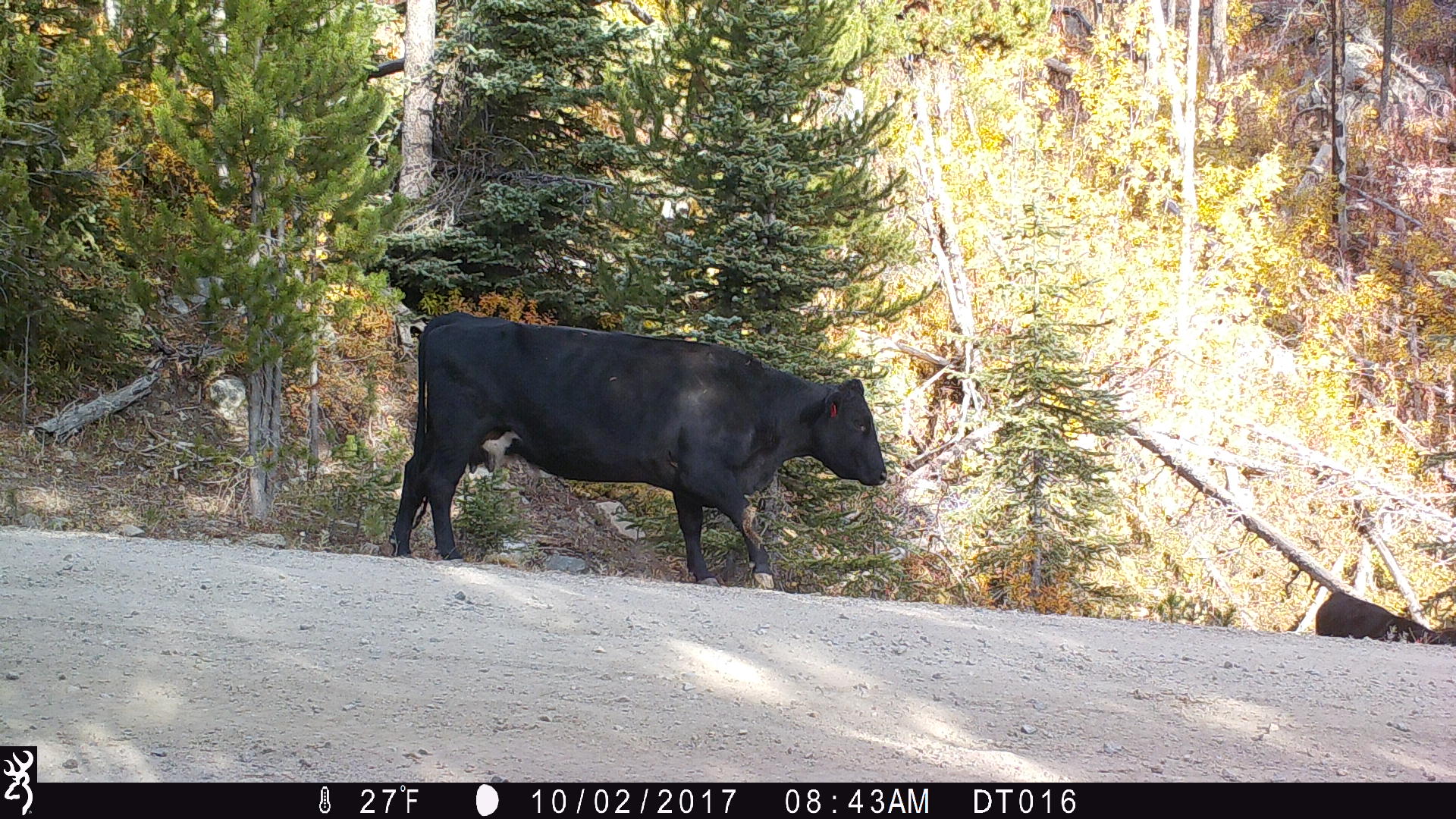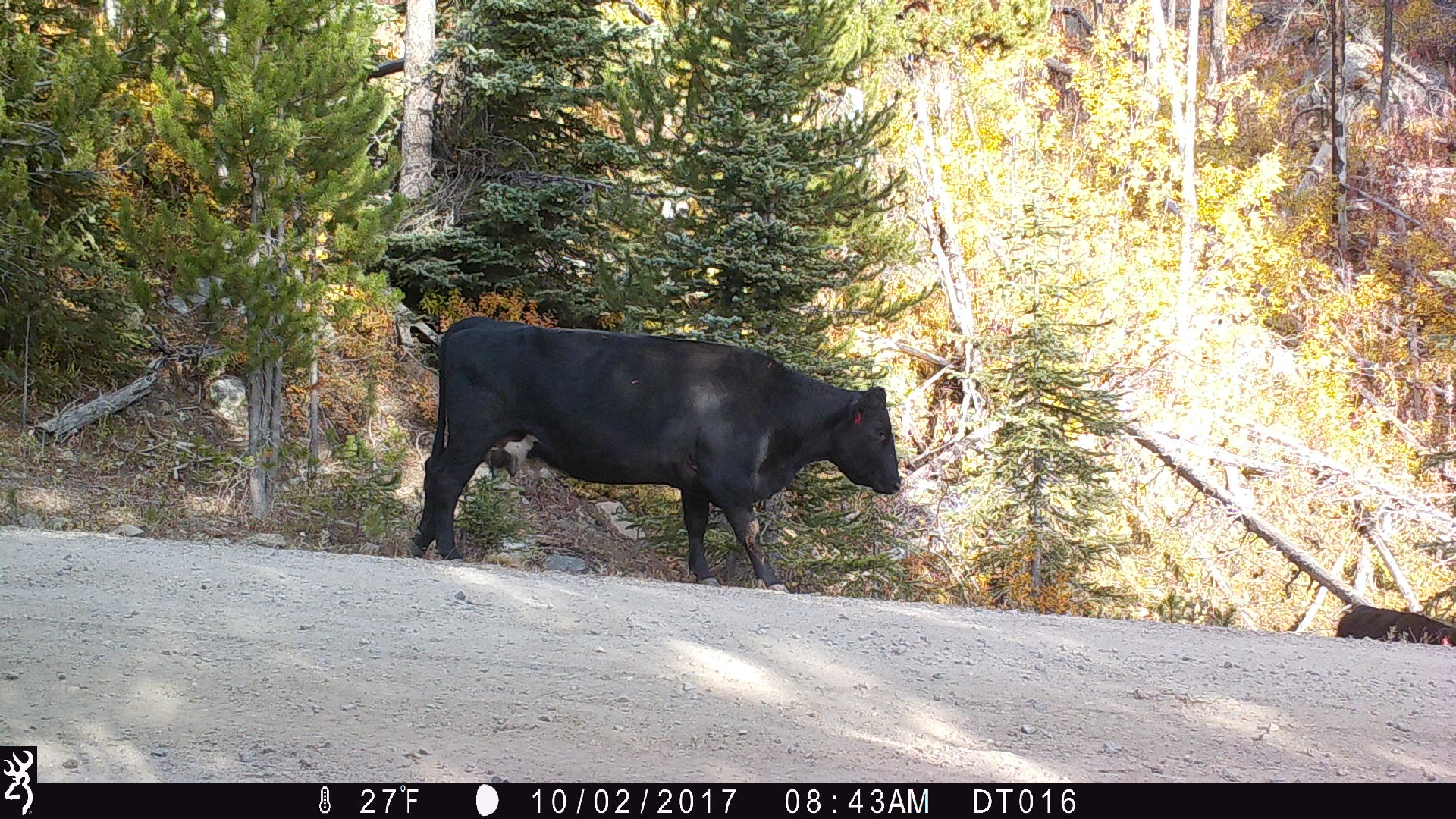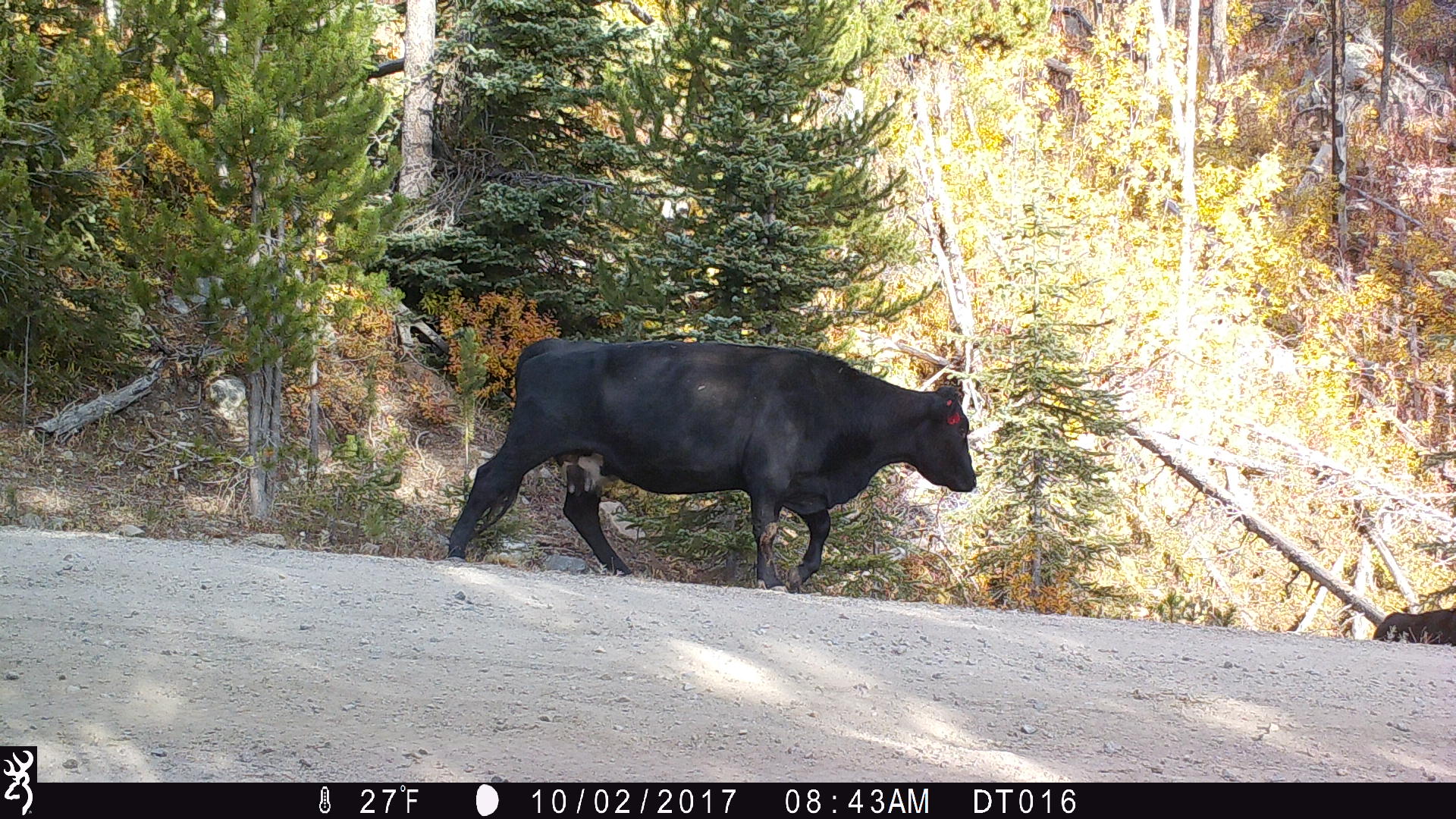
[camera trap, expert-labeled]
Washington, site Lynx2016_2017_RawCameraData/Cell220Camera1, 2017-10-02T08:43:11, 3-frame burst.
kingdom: Animalia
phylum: Chordata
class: Mammalia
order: Artiodactyla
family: Bovidae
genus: Bos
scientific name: Bos taurus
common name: domestic cattle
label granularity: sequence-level